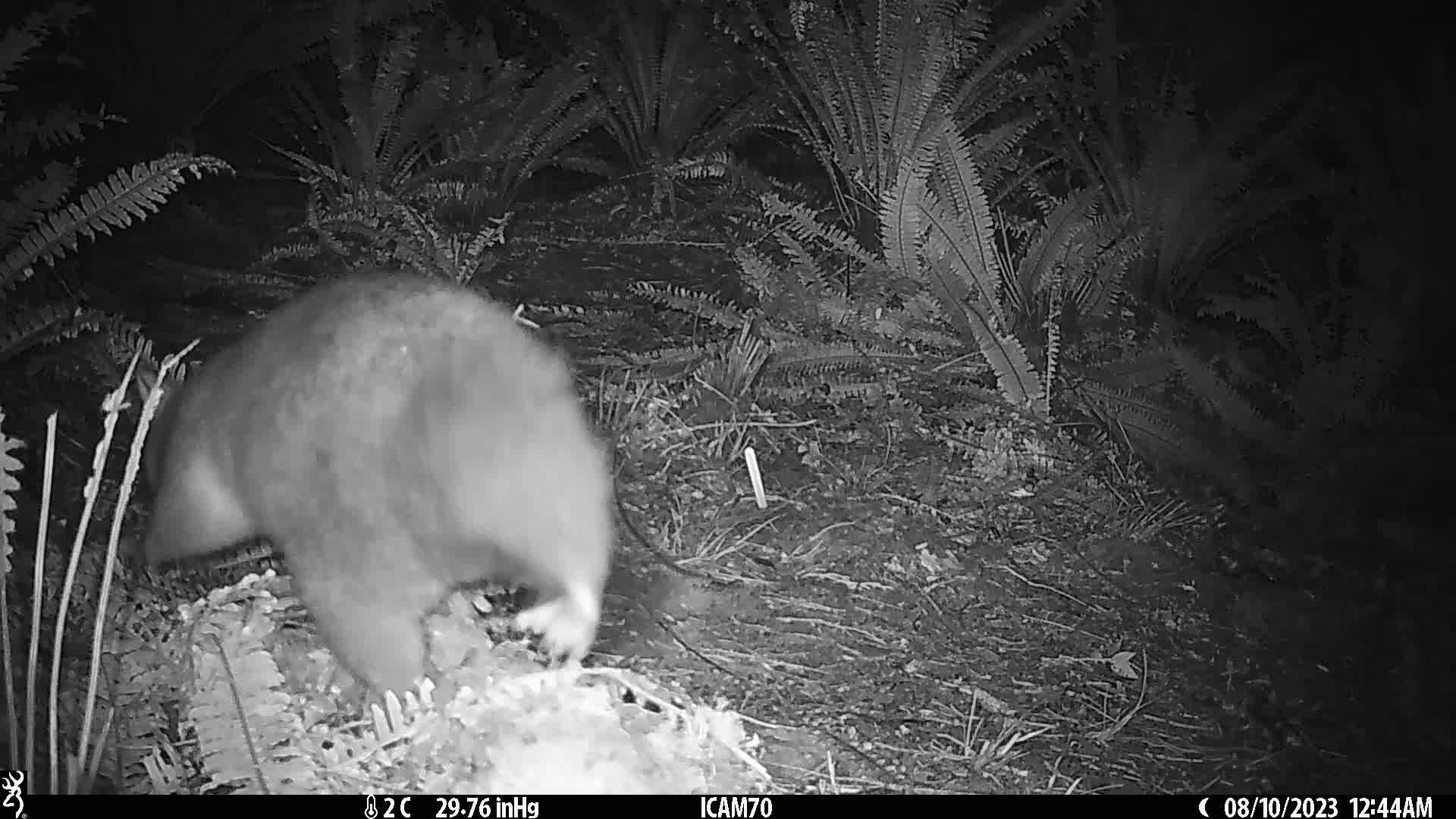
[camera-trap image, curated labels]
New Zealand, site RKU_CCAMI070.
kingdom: Animalia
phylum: Chordata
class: Mammalia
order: Diprotodontia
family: Phalangeridae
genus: Trichosurus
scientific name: Trichosurus vulpecula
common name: common brushtail possum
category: possum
Possum (common brushtail possum) (Trichosurus vulpecula).